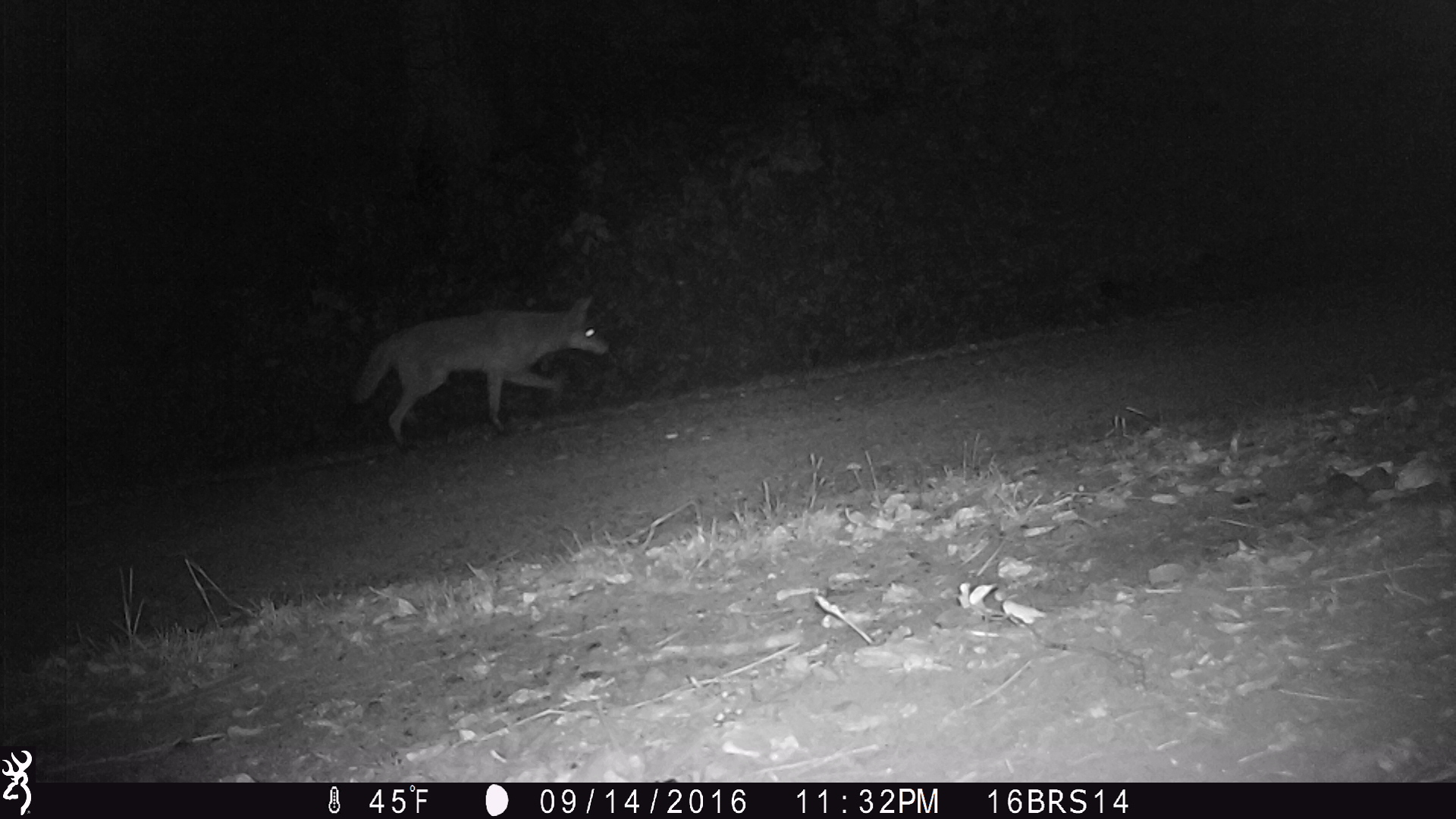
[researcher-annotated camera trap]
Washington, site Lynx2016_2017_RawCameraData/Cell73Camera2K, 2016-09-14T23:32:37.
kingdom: Animalia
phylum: Chordata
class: Mammalia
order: Carnivora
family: Canidae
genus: Canis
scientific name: Canis latrans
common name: coyote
Canis latrans (coyote). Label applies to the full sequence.